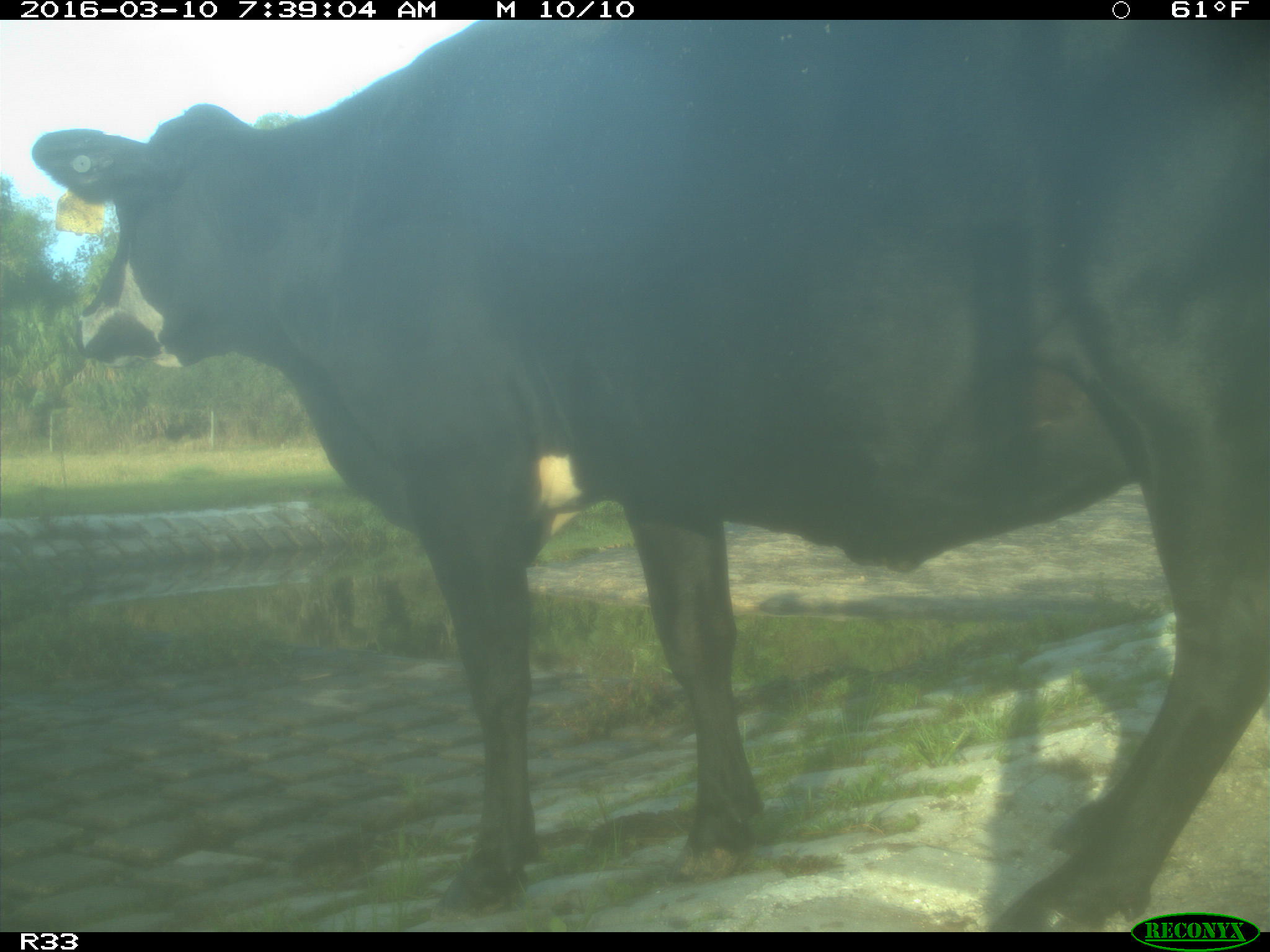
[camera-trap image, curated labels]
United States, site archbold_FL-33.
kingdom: Animalia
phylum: Chordata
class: Mammalia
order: Artiodactyla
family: Bovidae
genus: Bos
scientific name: Bos taurus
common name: domestic cow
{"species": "Bos taurus (domestic cow)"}